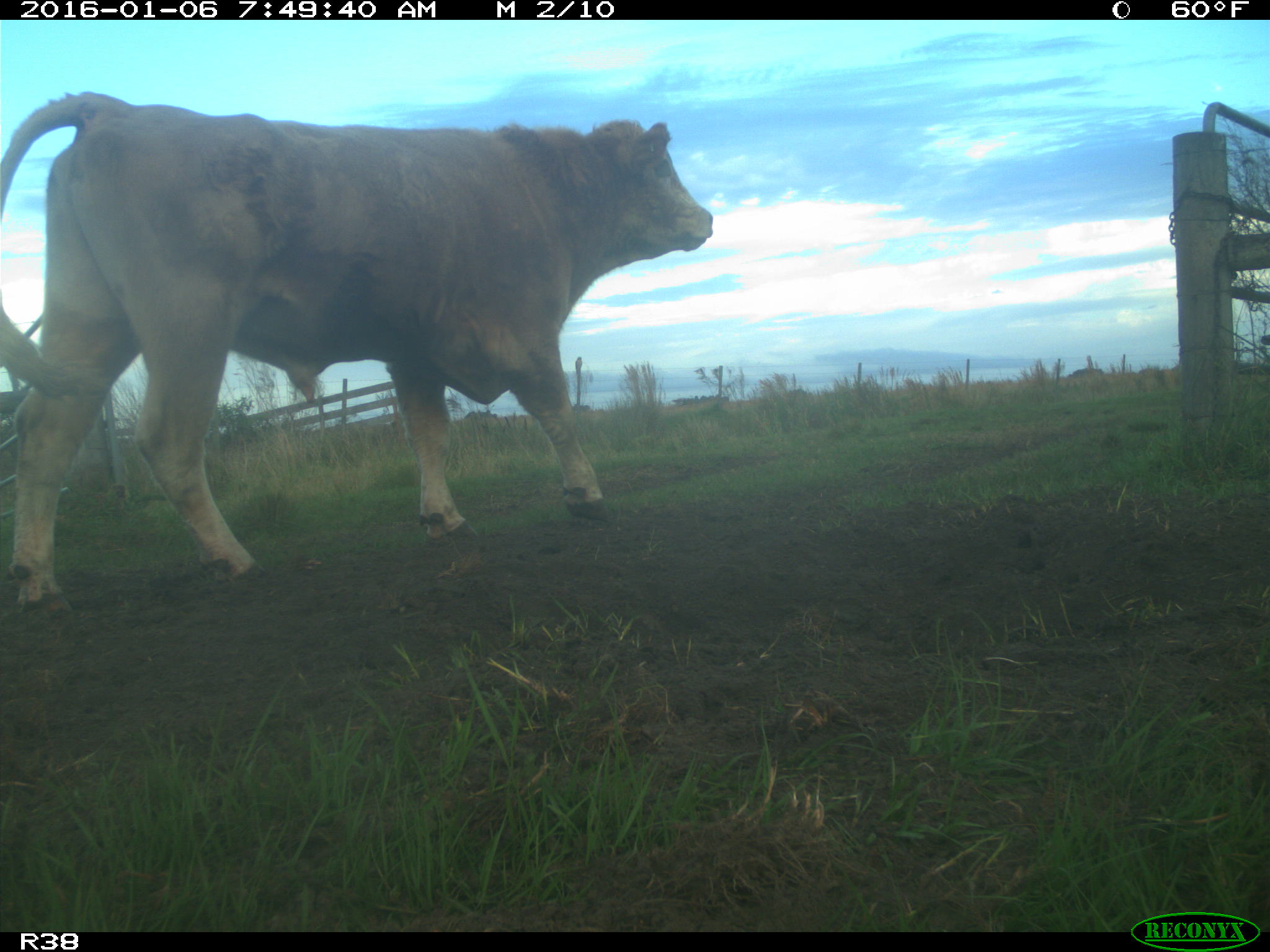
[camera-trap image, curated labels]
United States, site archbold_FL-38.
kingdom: Animalia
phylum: Chordata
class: Mammalia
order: Artiodactyla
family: Bovidae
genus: Bos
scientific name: Bos taurus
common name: domestic cow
Bos taurus (domestic cow).